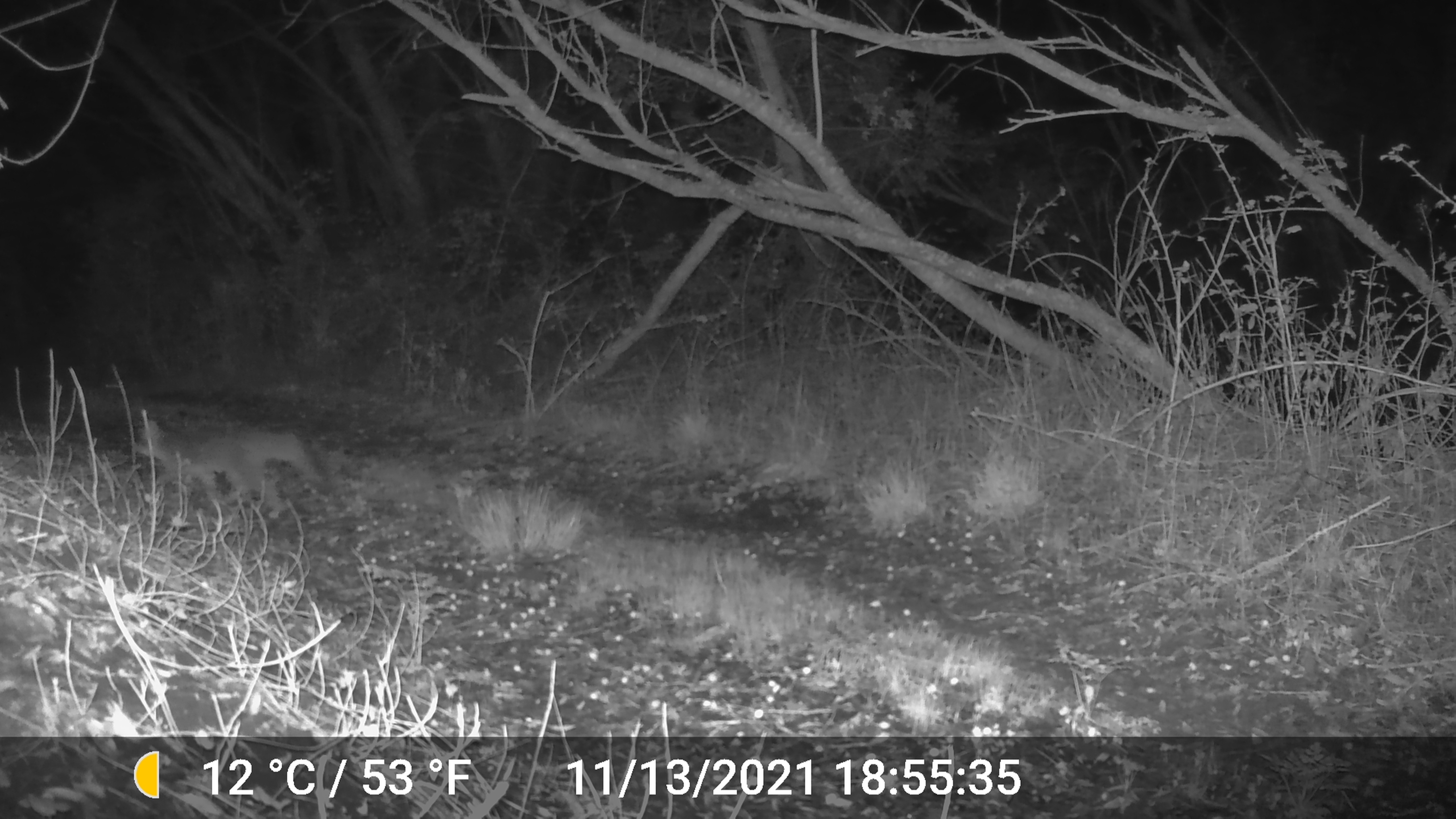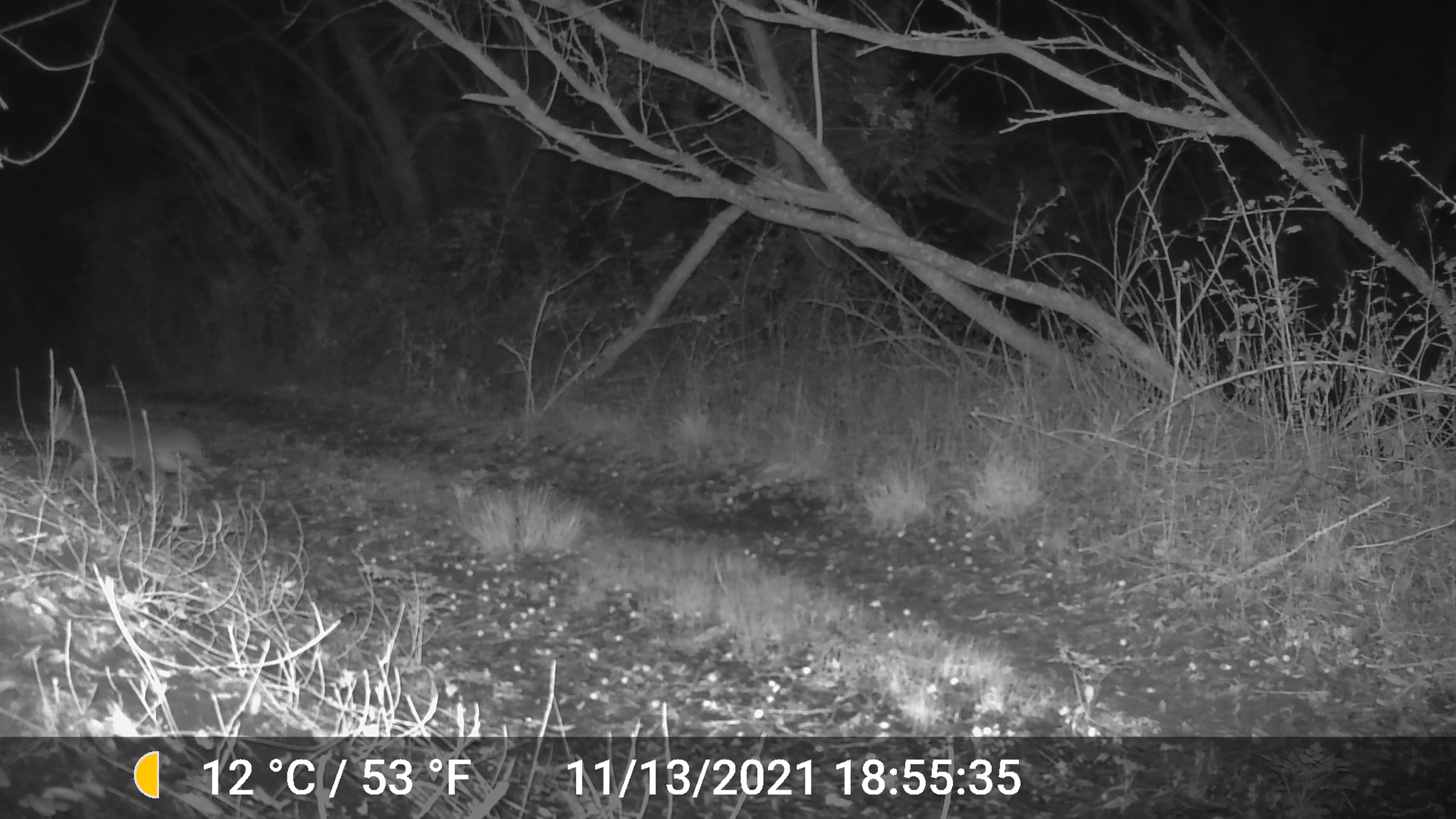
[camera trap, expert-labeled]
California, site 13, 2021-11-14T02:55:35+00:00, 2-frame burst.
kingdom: Animalia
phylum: Chordata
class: Mammalia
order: Carnivora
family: Canidae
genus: Urocyon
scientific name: Urocyon cinereoargenteus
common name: gray fox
Gray fox (Urocyon cinereoargenteus).